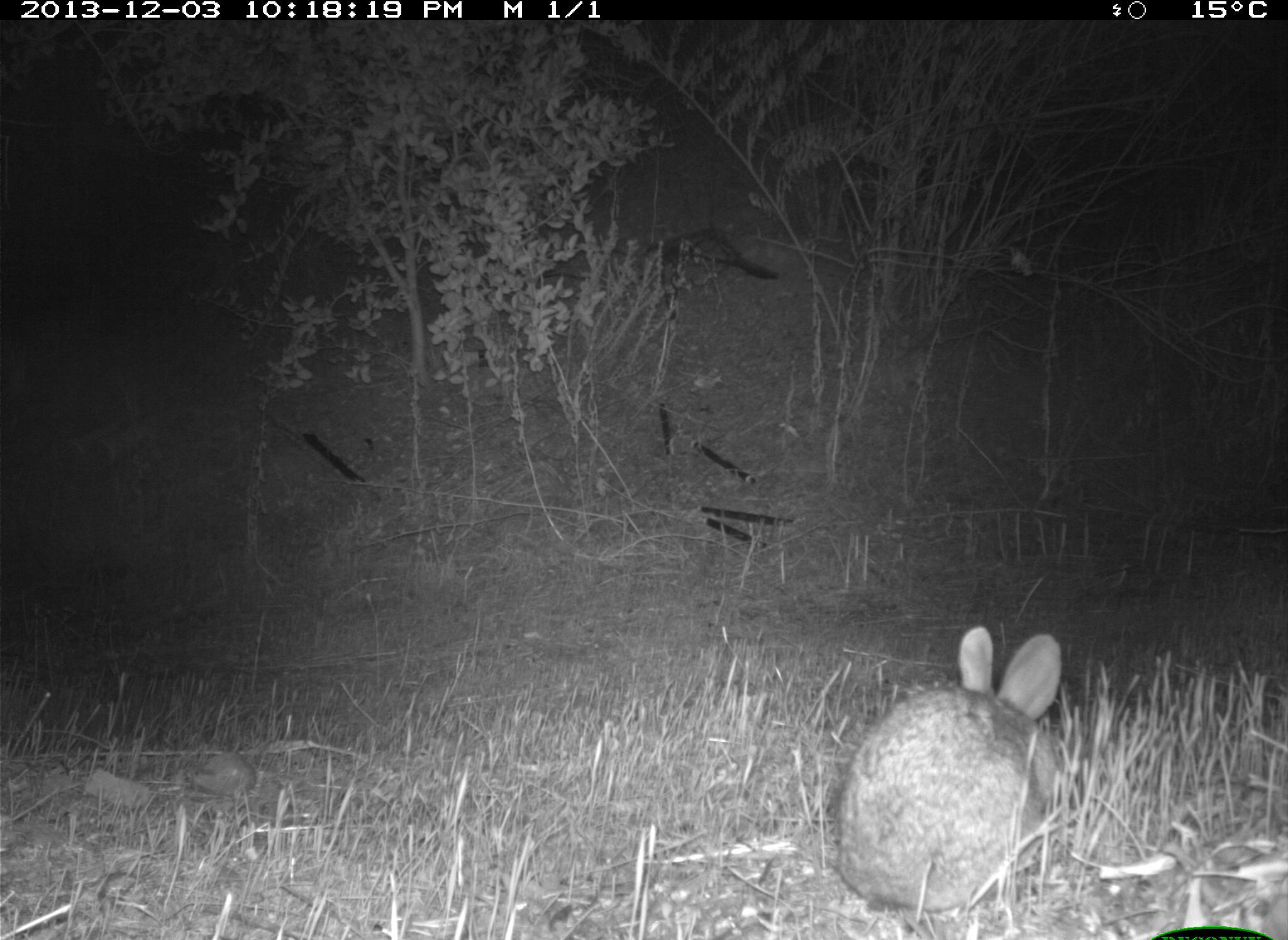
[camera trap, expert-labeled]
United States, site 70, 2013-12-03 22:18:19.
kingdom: Animalia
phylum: Chordata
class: Mammalia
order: Lagomorpha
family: Leporidae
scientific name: Leporidae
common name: rabbits and hares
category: rabbit